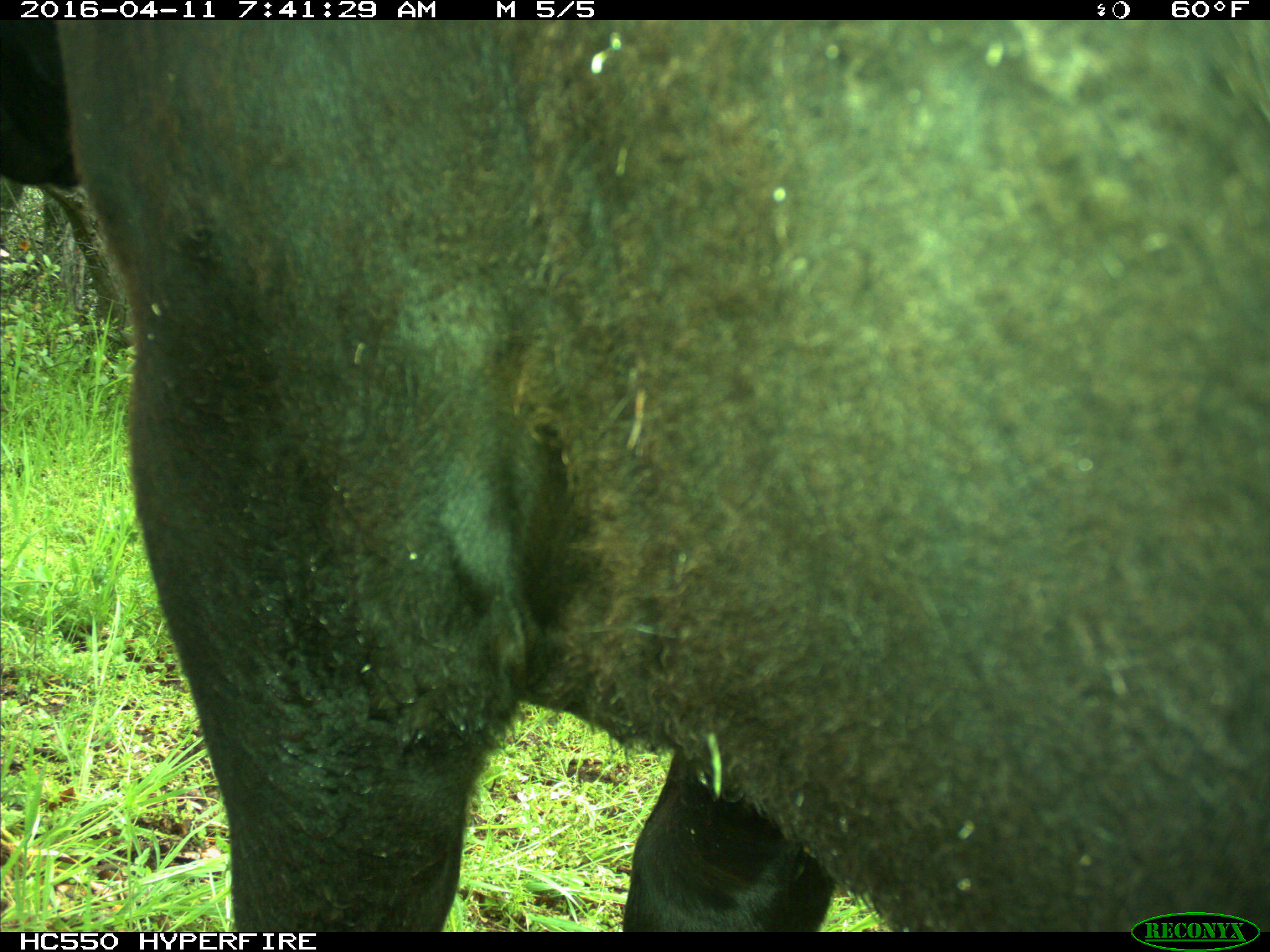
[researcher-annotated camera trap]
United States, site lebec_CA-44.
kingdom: Animalia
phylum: Chordata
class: Mammalia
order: Artiodactyla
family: Bovidae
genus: Bos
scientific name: Bos taurus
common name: domestic cow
Bos taurus (domestic cow).